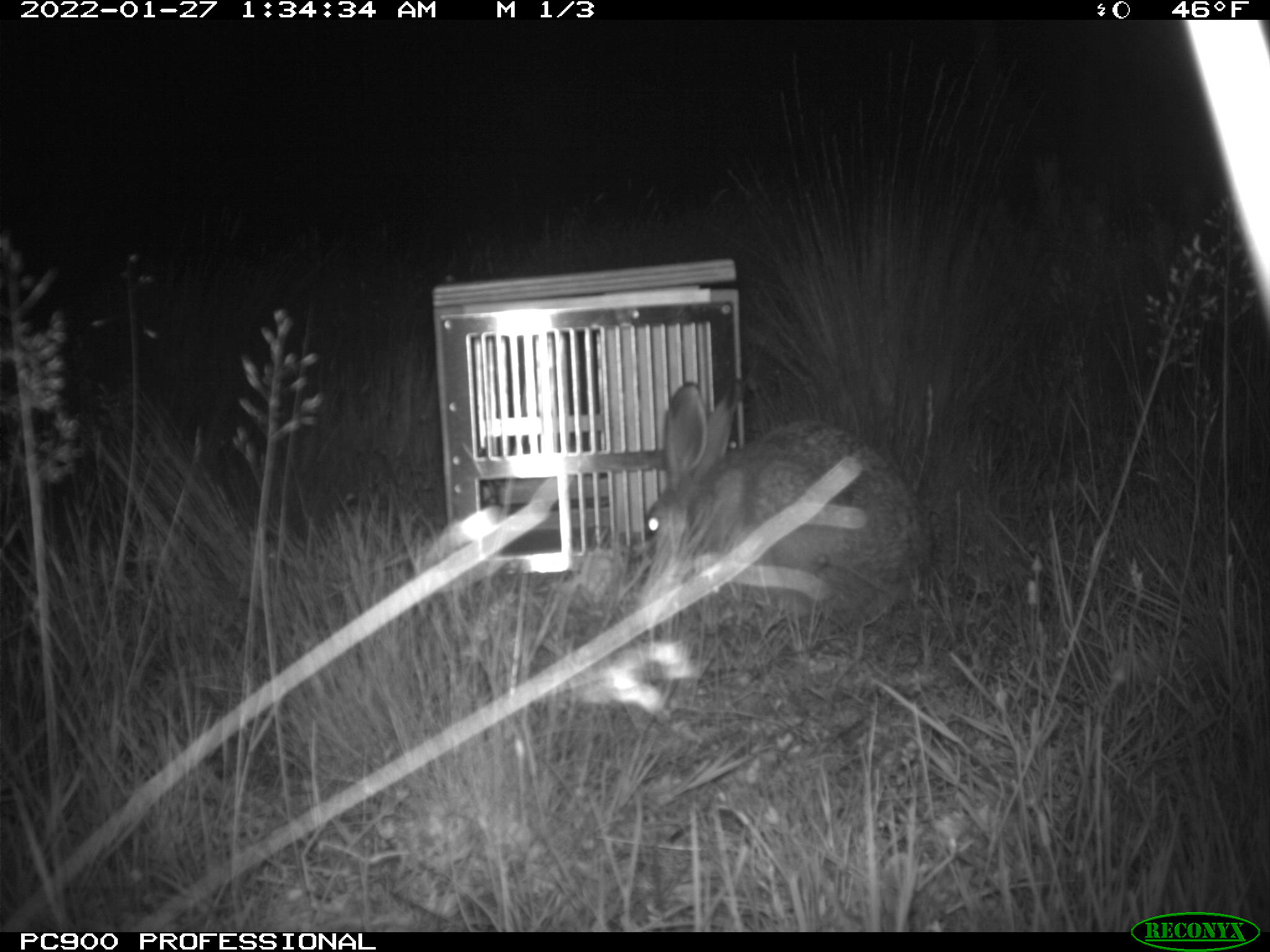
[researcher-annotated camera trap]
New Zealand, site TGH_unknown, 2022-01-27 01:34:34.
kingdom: Animalia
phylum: Chordata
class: Mammalia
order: Lagomorpha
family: Leporidae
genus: Lepus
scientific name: Lepus europaeus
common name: brown hare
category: hare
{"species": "hare (brown hare) (Lepus europaeus)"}